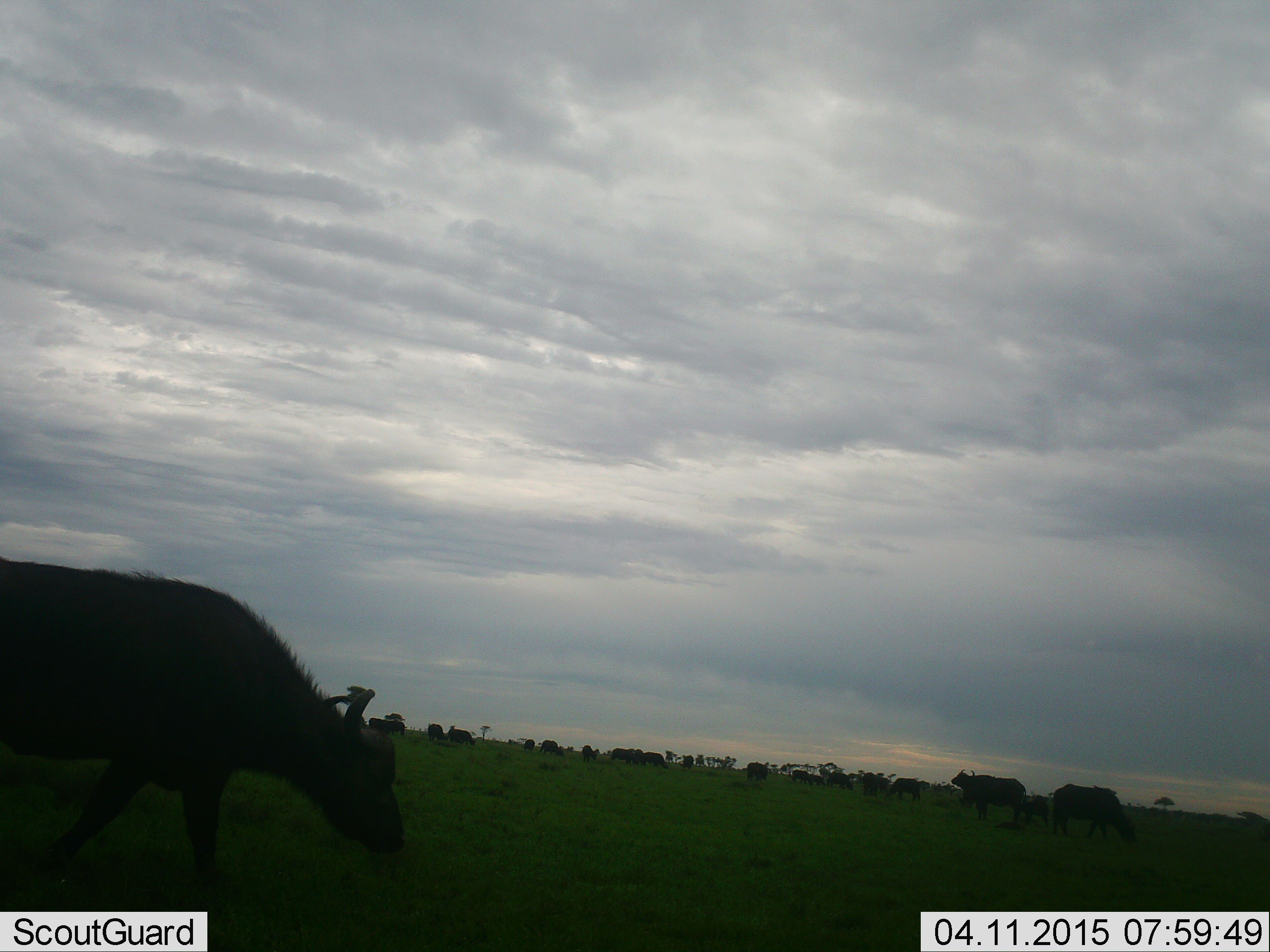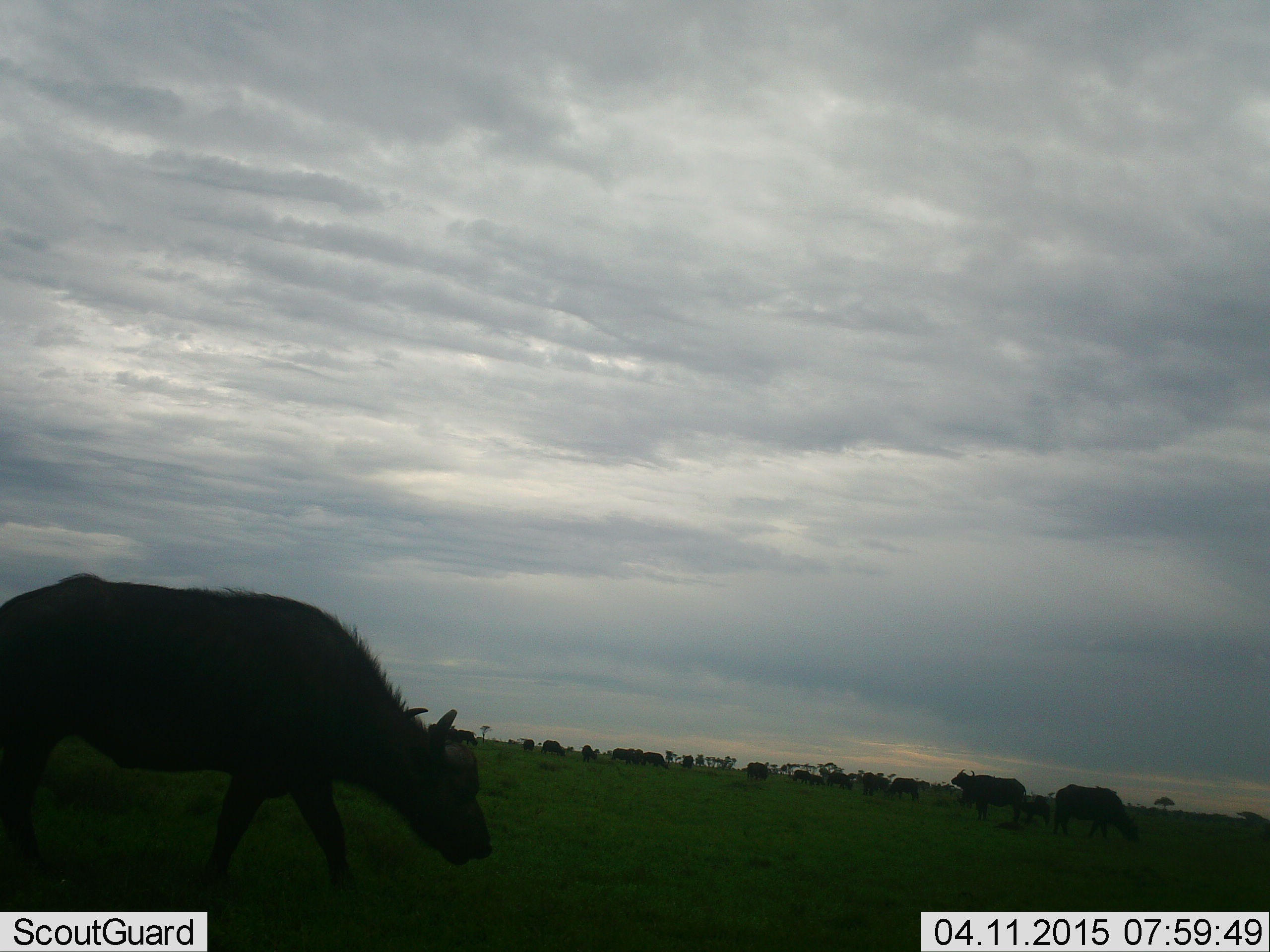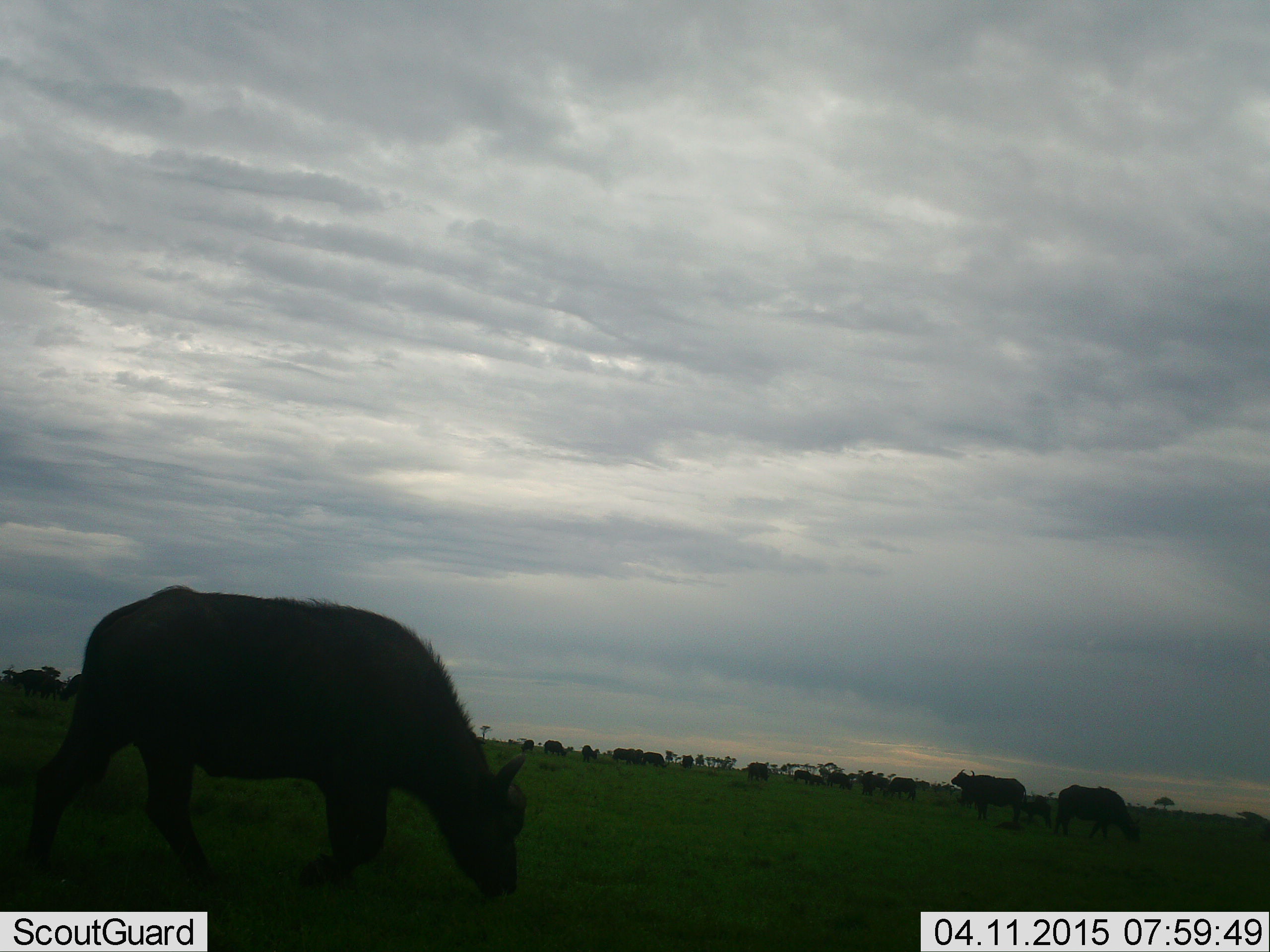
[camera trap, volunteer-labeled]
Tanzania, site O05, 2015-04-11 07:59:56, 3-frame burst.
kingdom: Animalia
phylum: Chordata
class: Mammalia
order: Artiodactyla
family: Bovidae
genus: Syncerus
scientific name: Syncerus caffer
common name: cape buffalo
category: buffalo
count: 11-50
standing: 60%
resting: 20%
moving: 80%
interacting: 10%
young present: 30%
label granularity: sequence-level